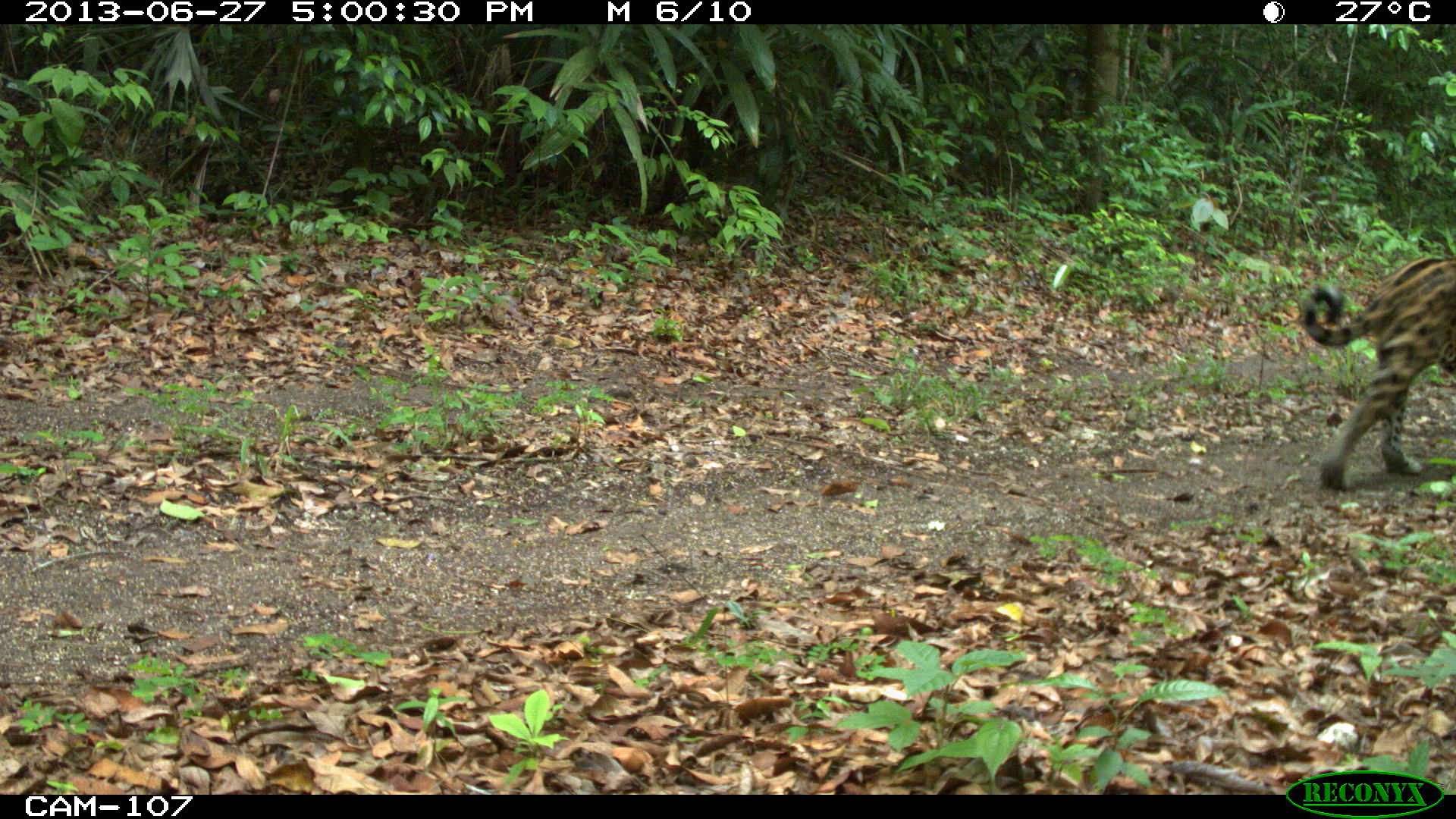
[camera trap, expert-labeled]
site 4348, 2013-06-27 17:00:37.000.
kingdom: Animalia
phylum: Chordata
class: Mammalia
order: Carnivora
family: Felidae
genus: Panthera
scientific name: Panthera onca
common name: jaguar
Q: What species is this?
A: Panthera onca (jaguar).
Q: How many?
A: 1.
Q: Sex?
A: Male.